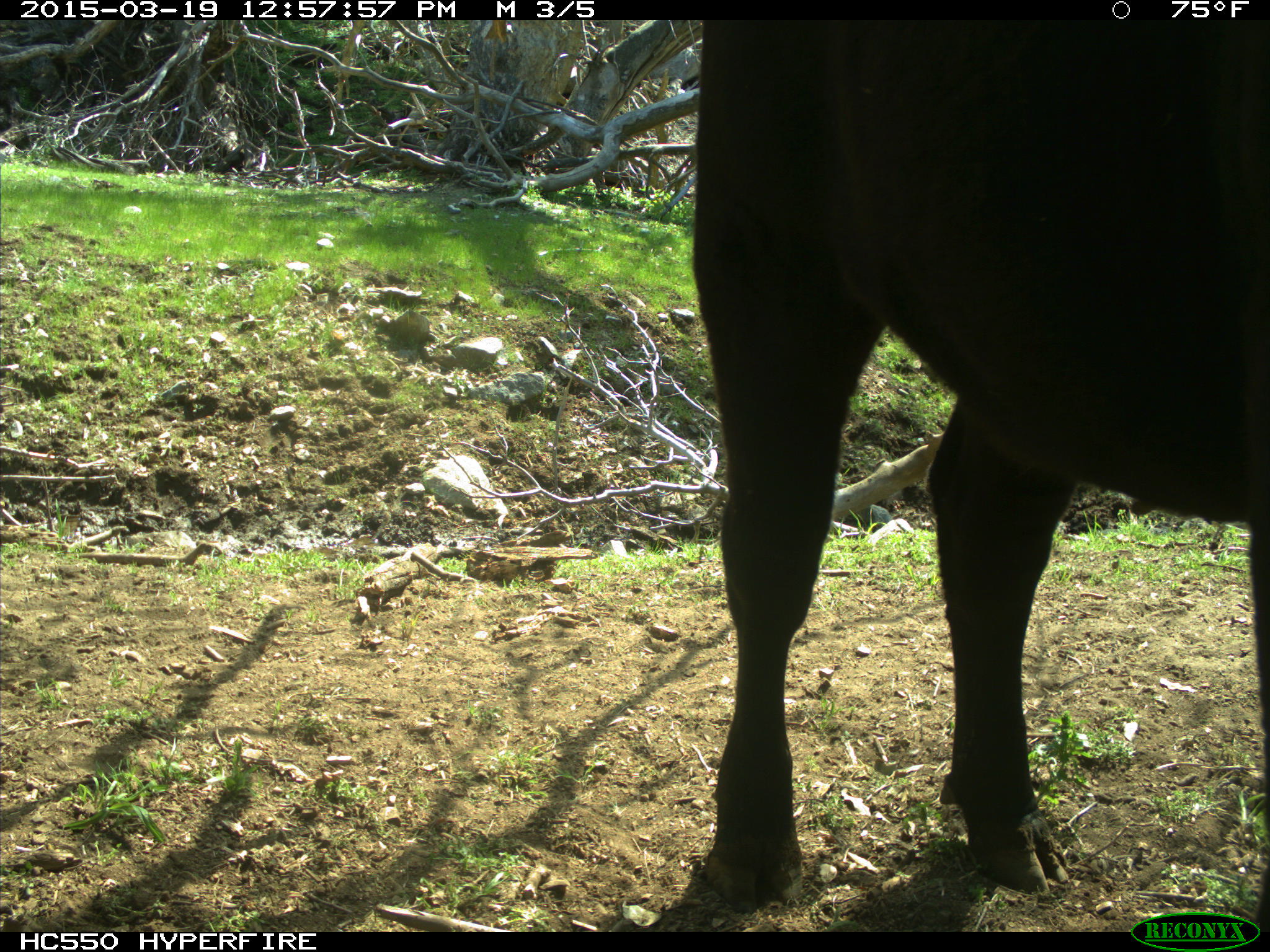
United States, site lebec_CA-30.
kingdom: Animalia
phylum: Chordata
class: Mammalia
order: Artiodactyla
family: Bovidae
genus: Bos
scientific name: Bos taurus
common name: domestic cow